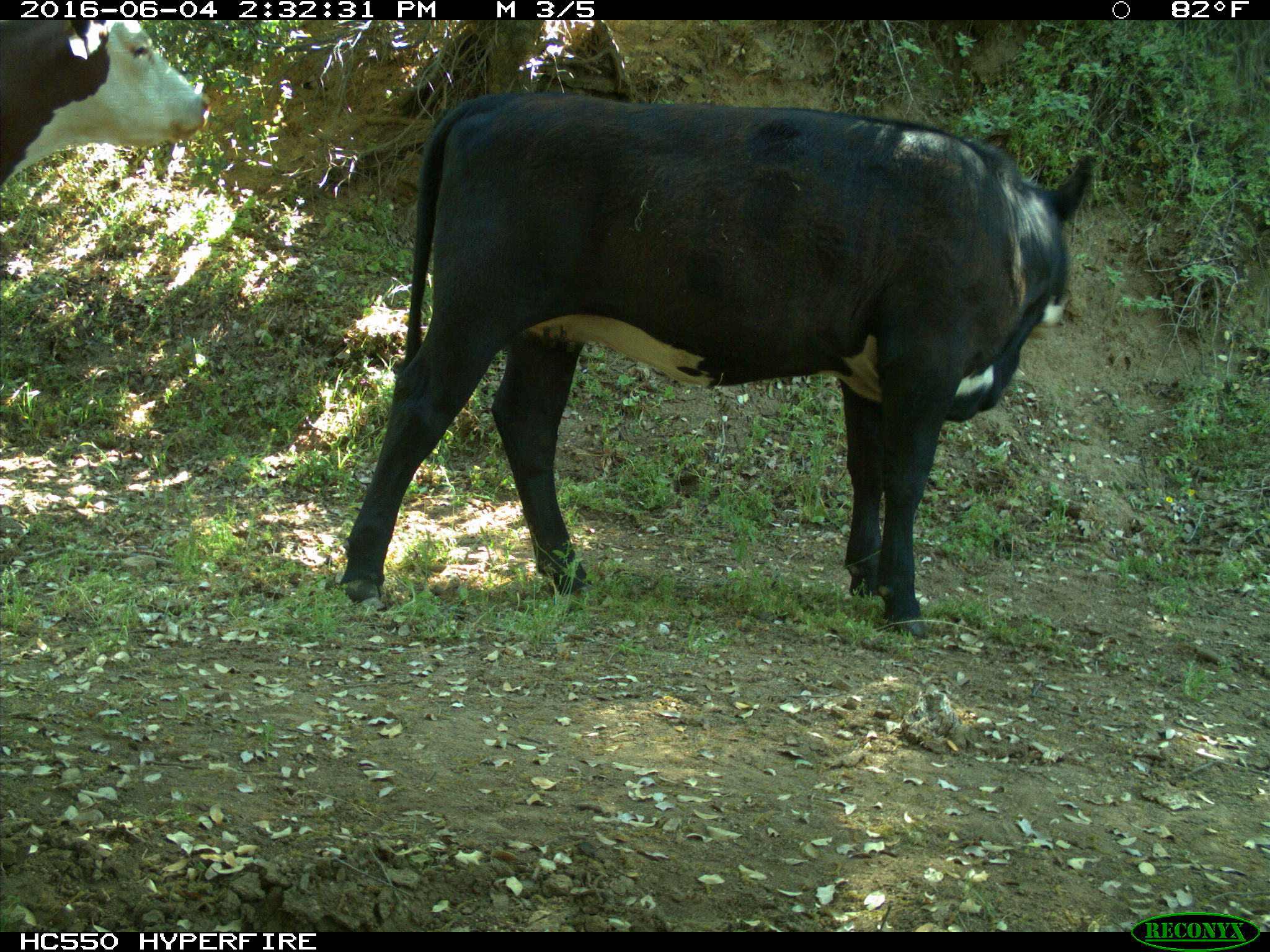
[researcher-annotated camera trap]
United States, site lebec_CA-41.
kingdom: Animalia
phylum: Chordata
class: Mammalia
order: Artiodactyla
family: Bovidae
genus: Bos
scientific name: Bos taurus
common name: domestic cow